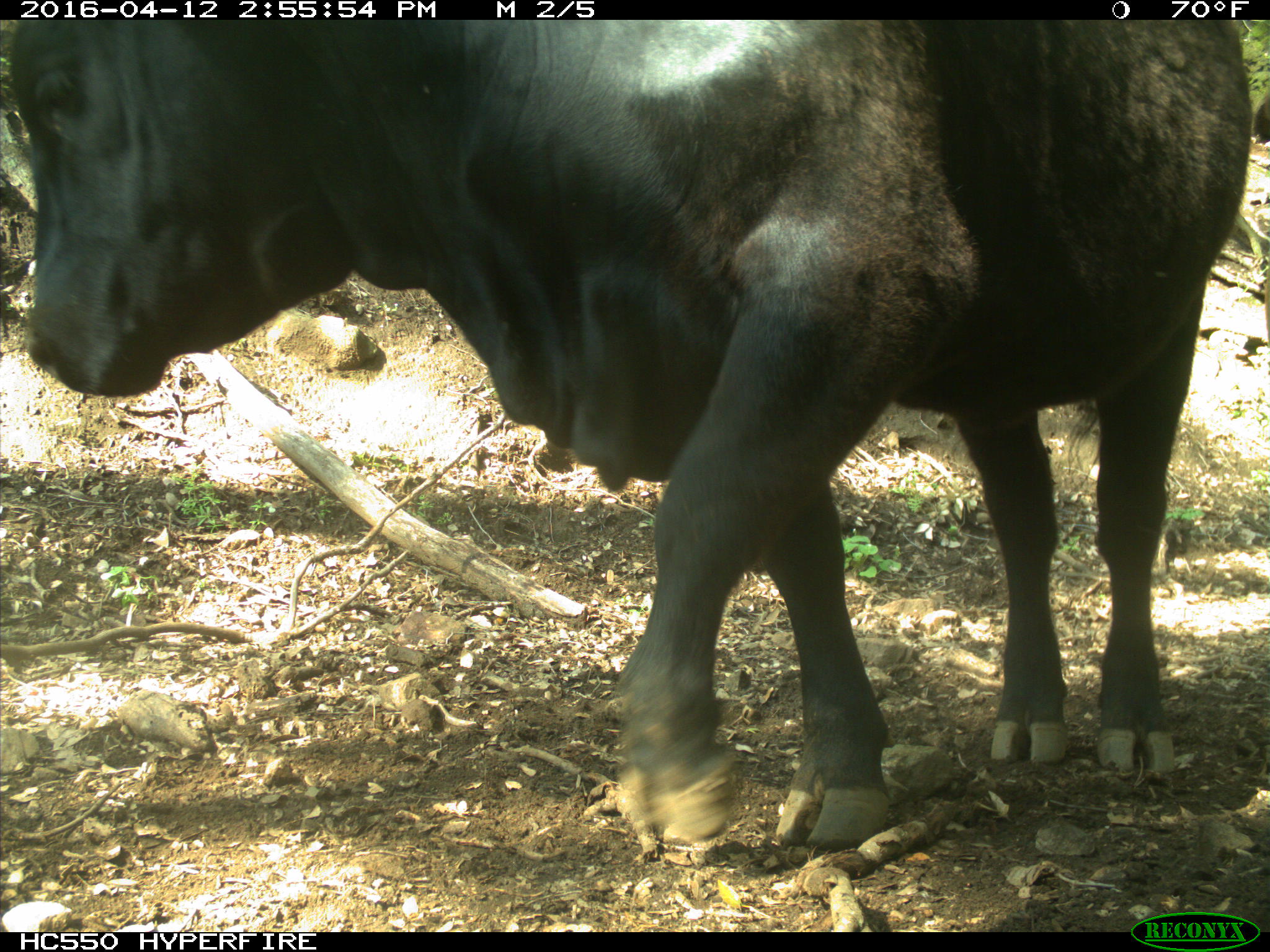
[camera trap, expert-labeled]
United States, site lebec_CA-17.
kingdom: Animalia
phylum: Chordata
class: Mammalia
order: Artiodactyla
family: Bovidae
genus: Bos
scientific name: Bos taurus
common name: domestic cow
Bos taurus (domestic cow).